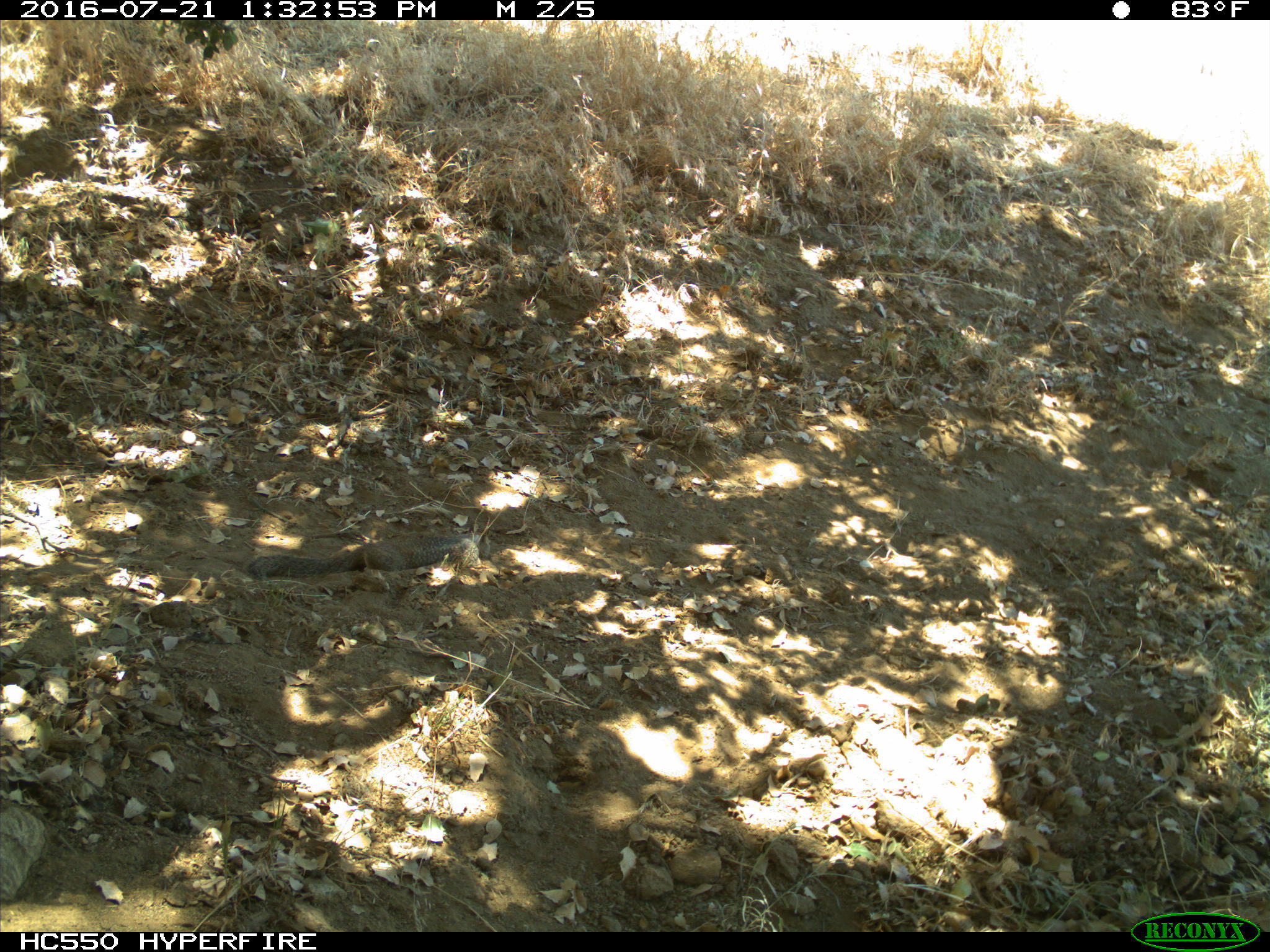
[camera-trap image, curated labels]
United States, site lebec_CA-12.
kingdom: Animalia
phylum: Chordata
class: Mammalia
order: Rodentia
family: Sciuridae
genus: Otospermophilus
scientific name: Otospermophilus beecheyi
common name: california ground squirrel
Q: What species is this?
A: Otospermophilus beecheyi (california ground squirrel).